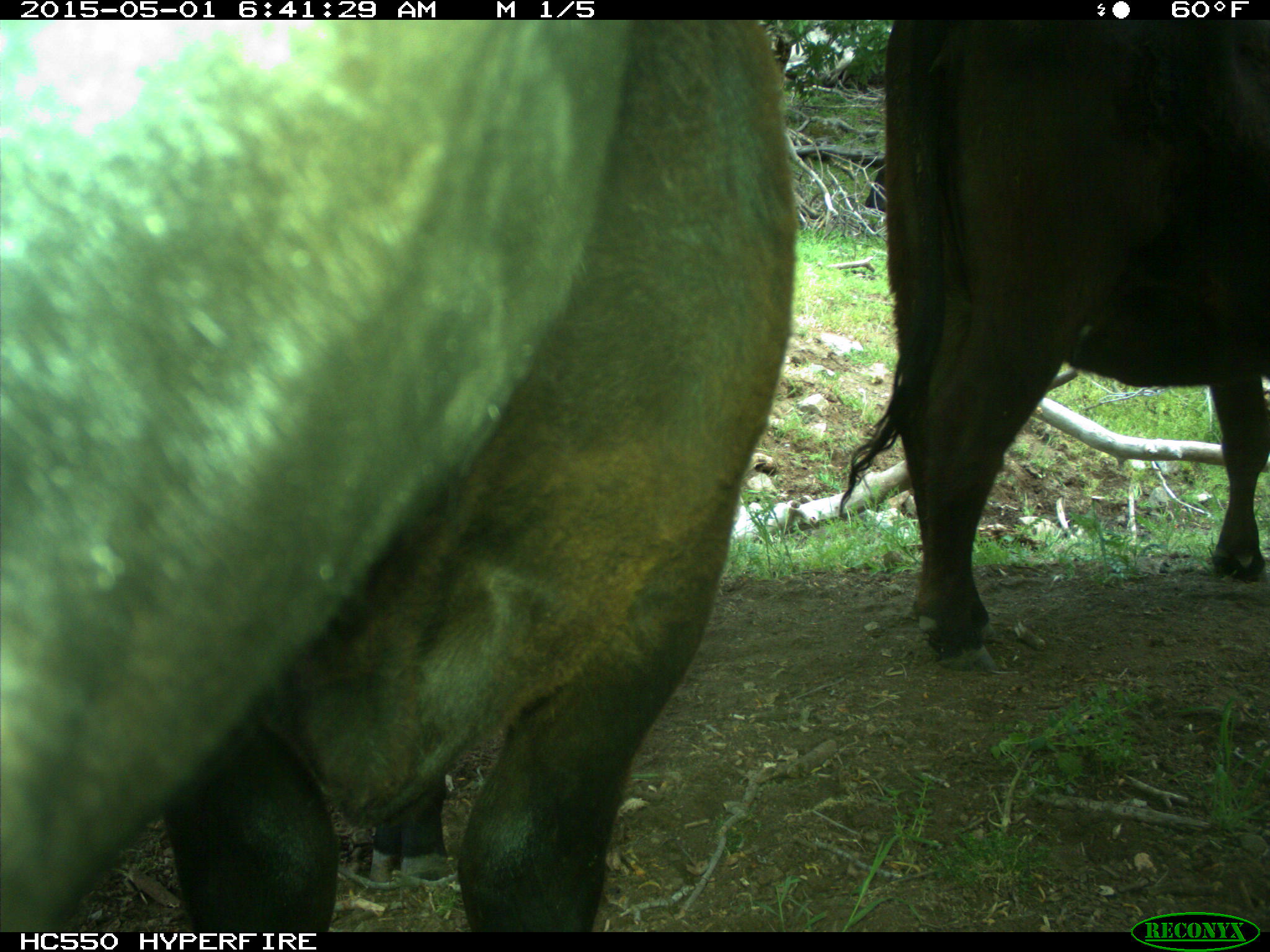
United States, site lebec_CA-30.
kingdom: Animalia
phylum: Chordata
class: Mammalia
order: Artiodactyla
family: Bovidae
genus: Bos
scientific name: Bos taurus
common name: domestic cow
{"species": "Bos taurus (domestic cow)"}